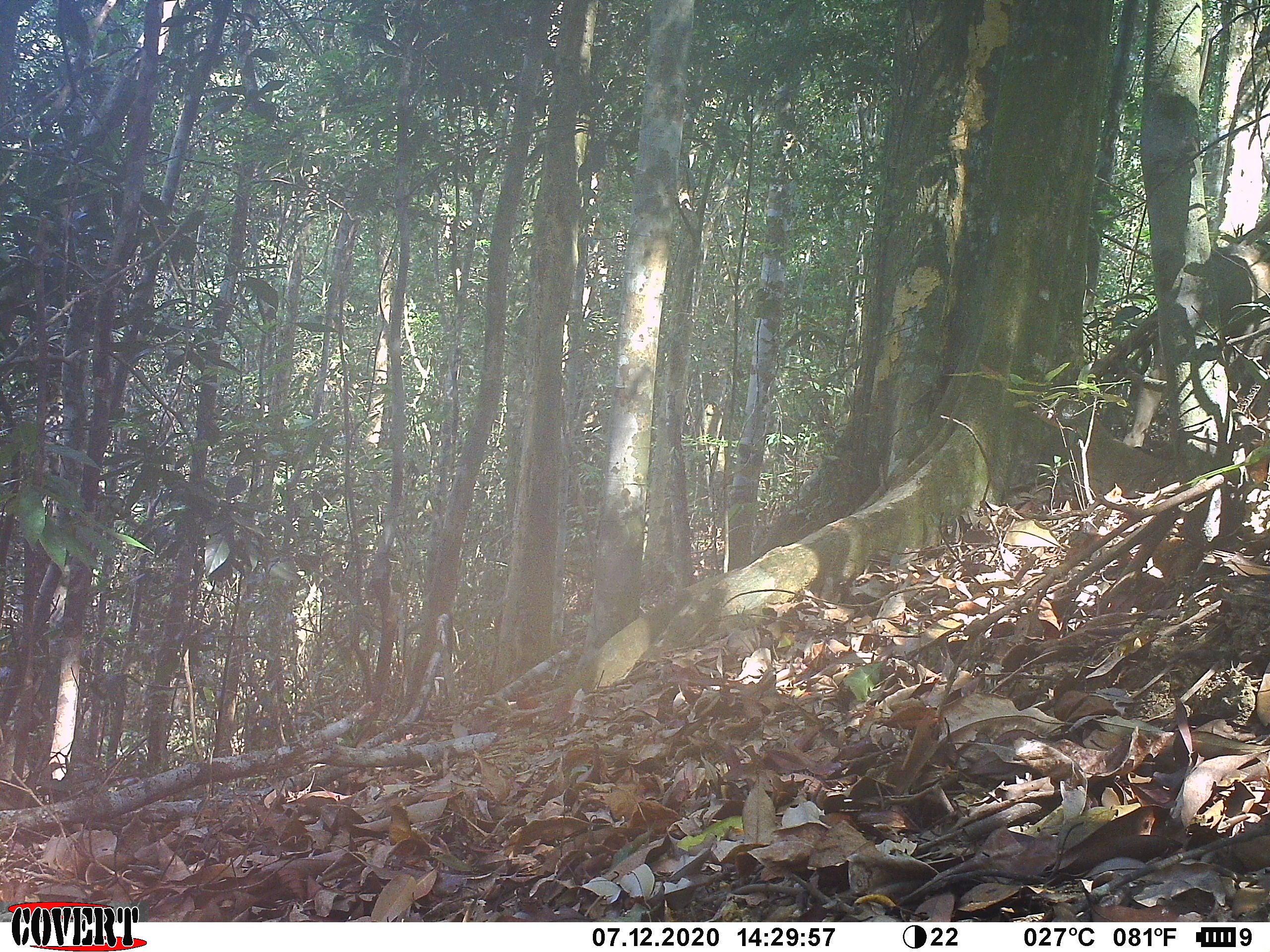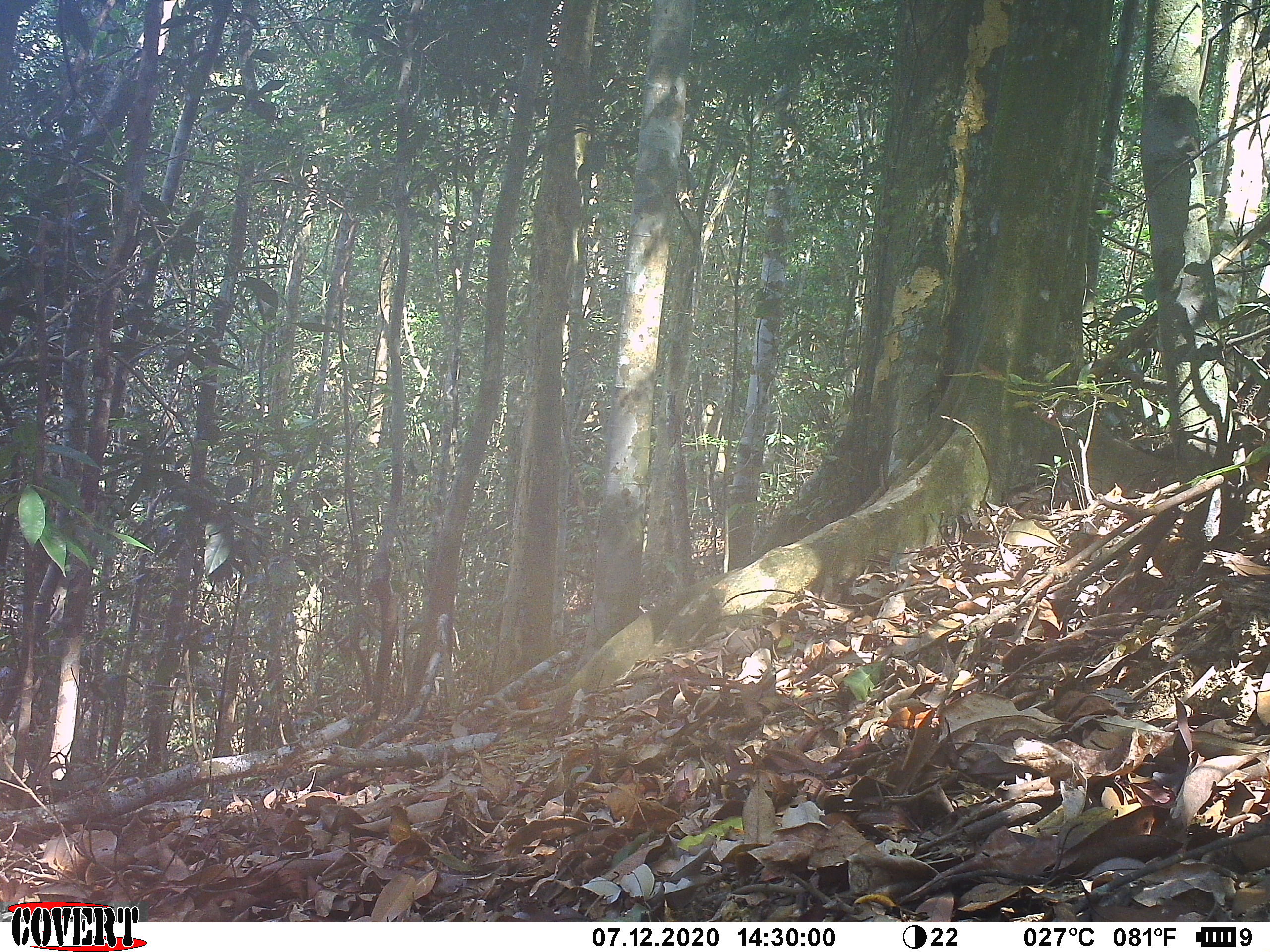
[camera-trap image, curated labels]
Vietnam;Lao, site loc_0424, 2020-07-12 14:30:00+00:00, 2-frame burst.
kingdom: Animalia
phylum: Chordata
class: Mammalia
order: Artiodactyla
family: Suidae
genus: Sus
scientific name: Sus scrofa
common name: eurasian wild pig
Eurasian wild pig (Sus scrofa). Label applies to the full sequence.